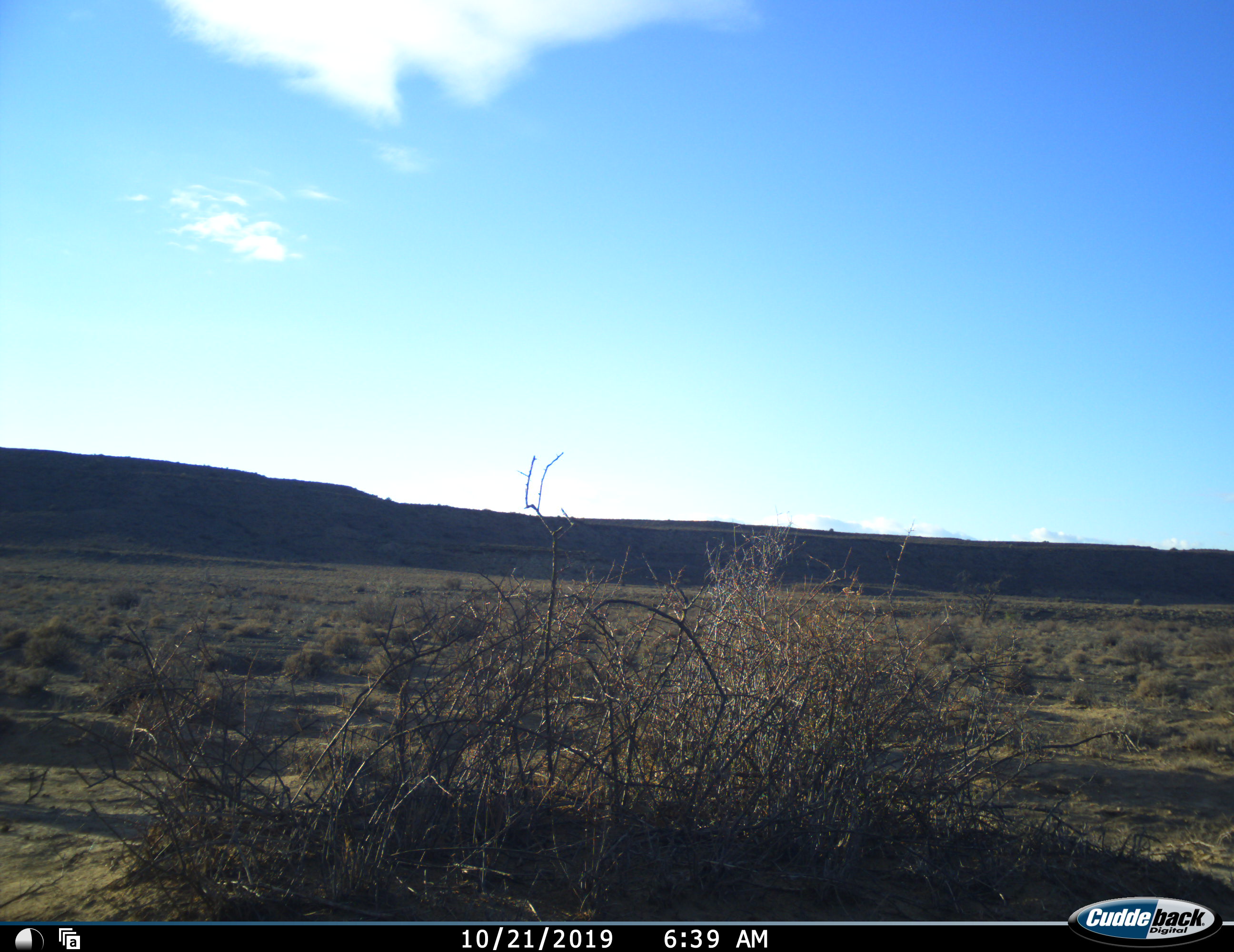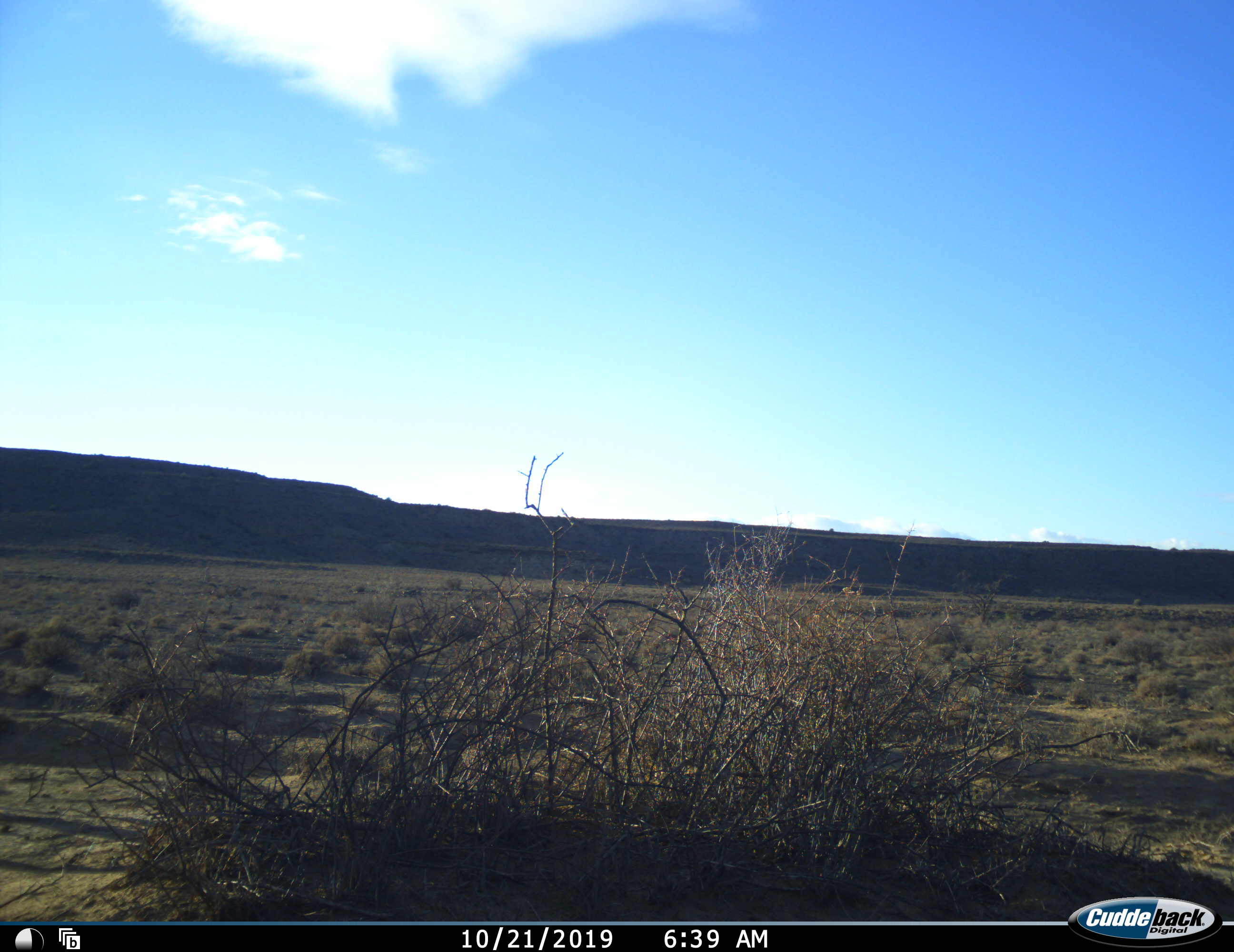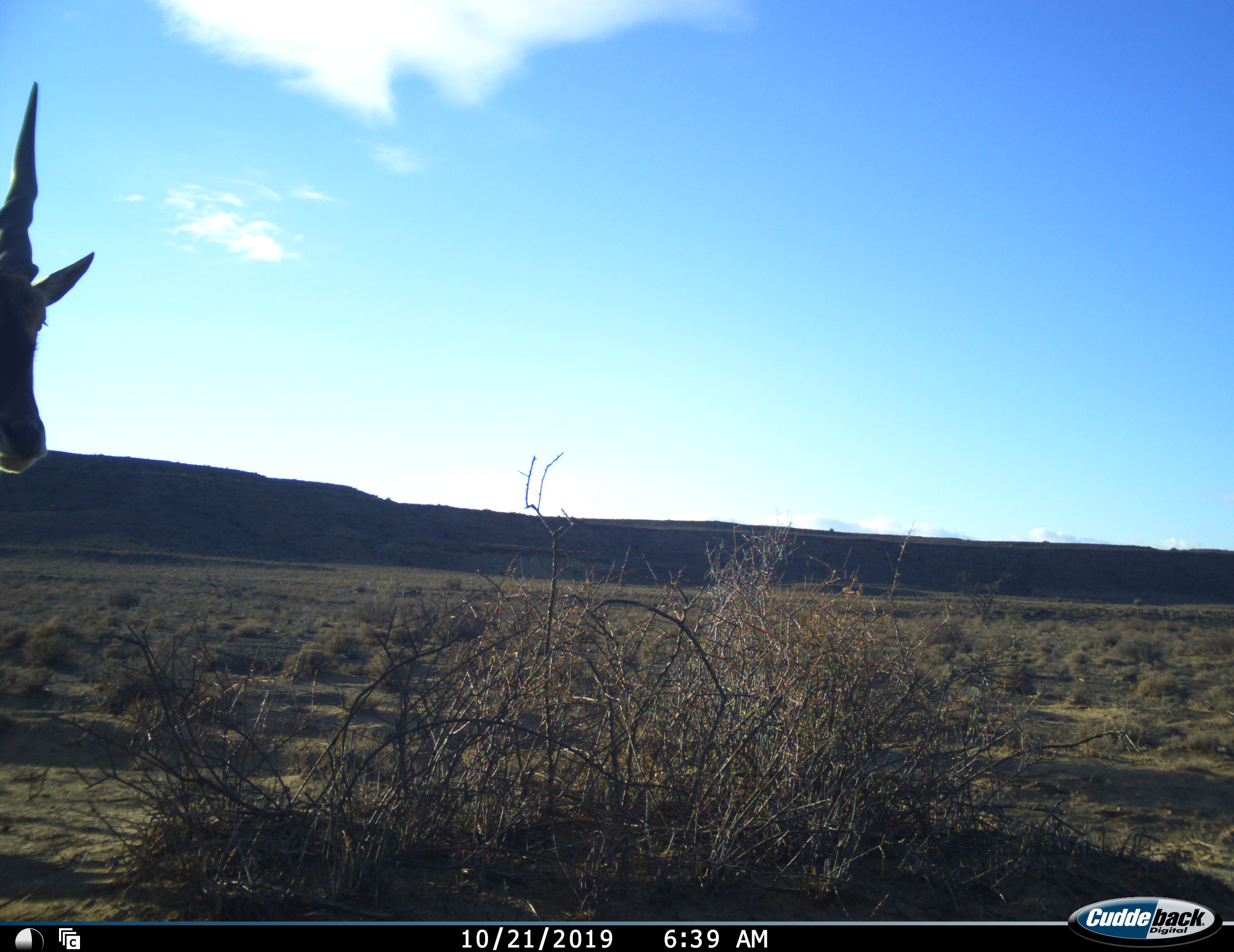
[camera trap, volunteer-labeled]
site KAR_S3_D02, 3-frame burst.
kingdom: Animalia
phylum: Chordata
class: Mammalia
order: Artiodactyla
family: Bovidae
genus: Tragelaphus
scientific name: Tragelaphus oryx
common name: eland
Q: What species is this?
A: Eland (Tragelaphus oryx).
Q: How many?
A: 1.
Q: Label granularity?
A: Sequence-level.